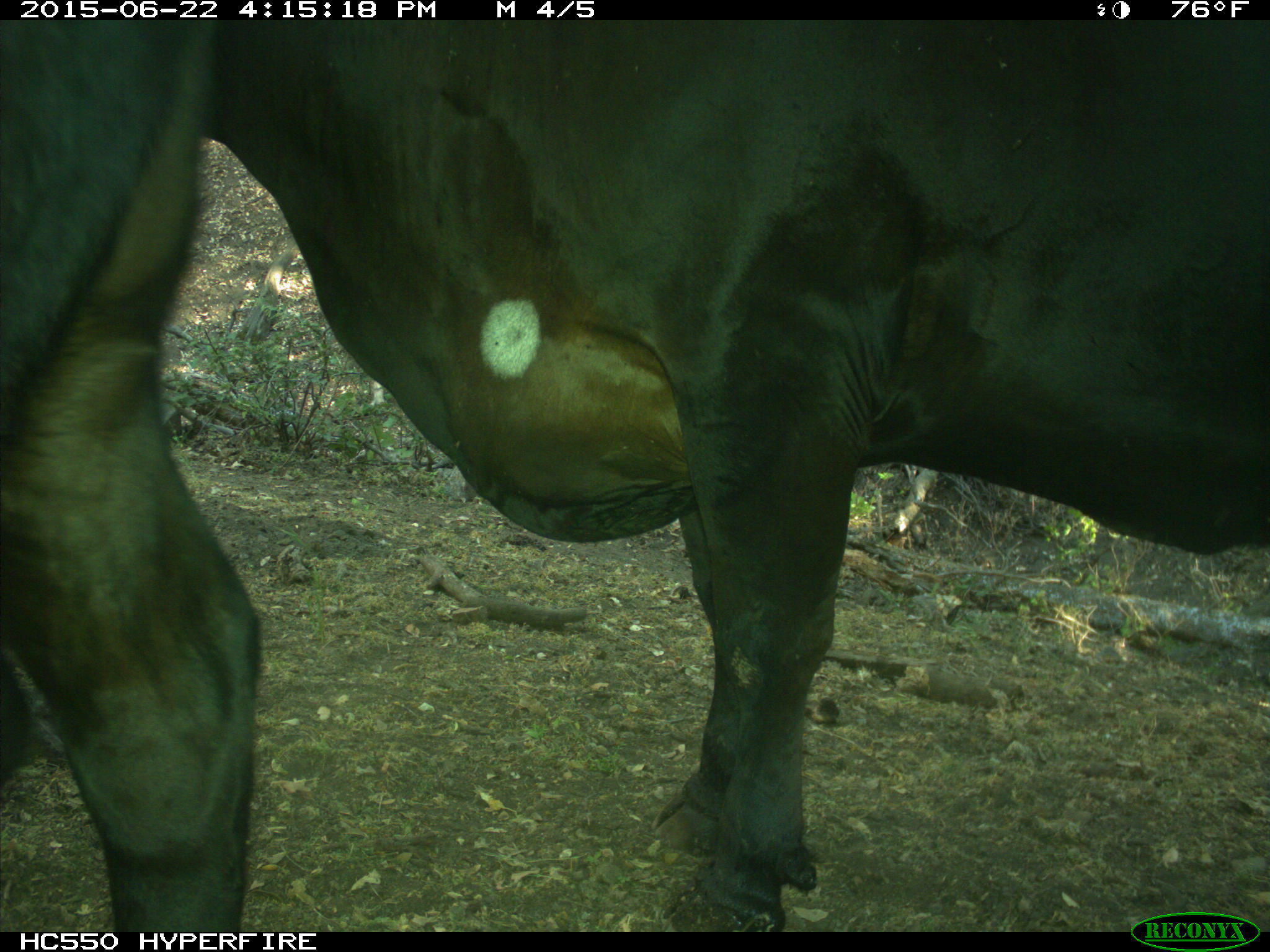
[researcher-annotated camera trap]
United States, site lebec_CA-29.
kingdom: Animalia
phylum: Chordata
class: Mammalia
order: Artiodactyla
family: Bovidae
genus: Bos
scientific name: Bos taurus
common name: domestic cow